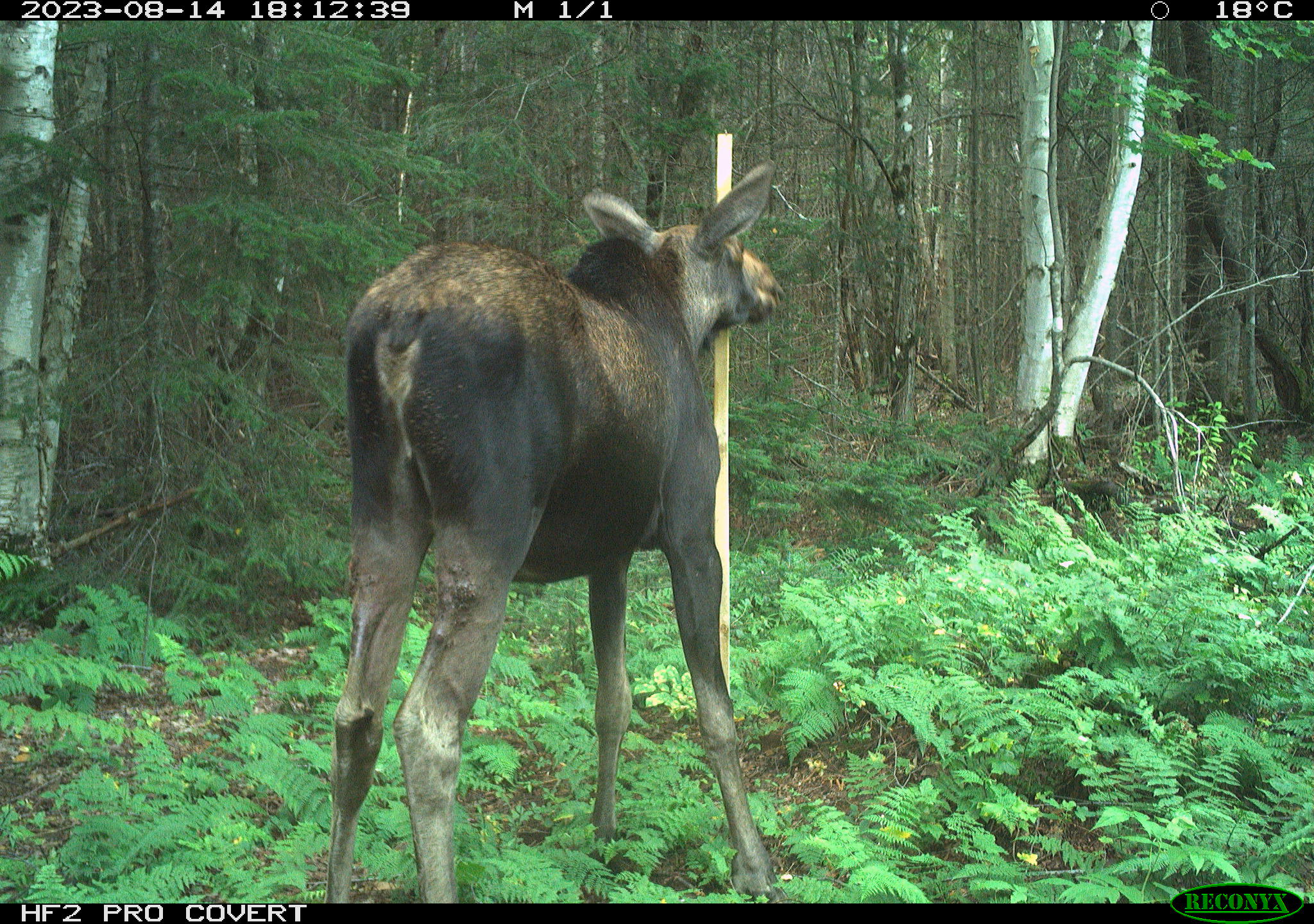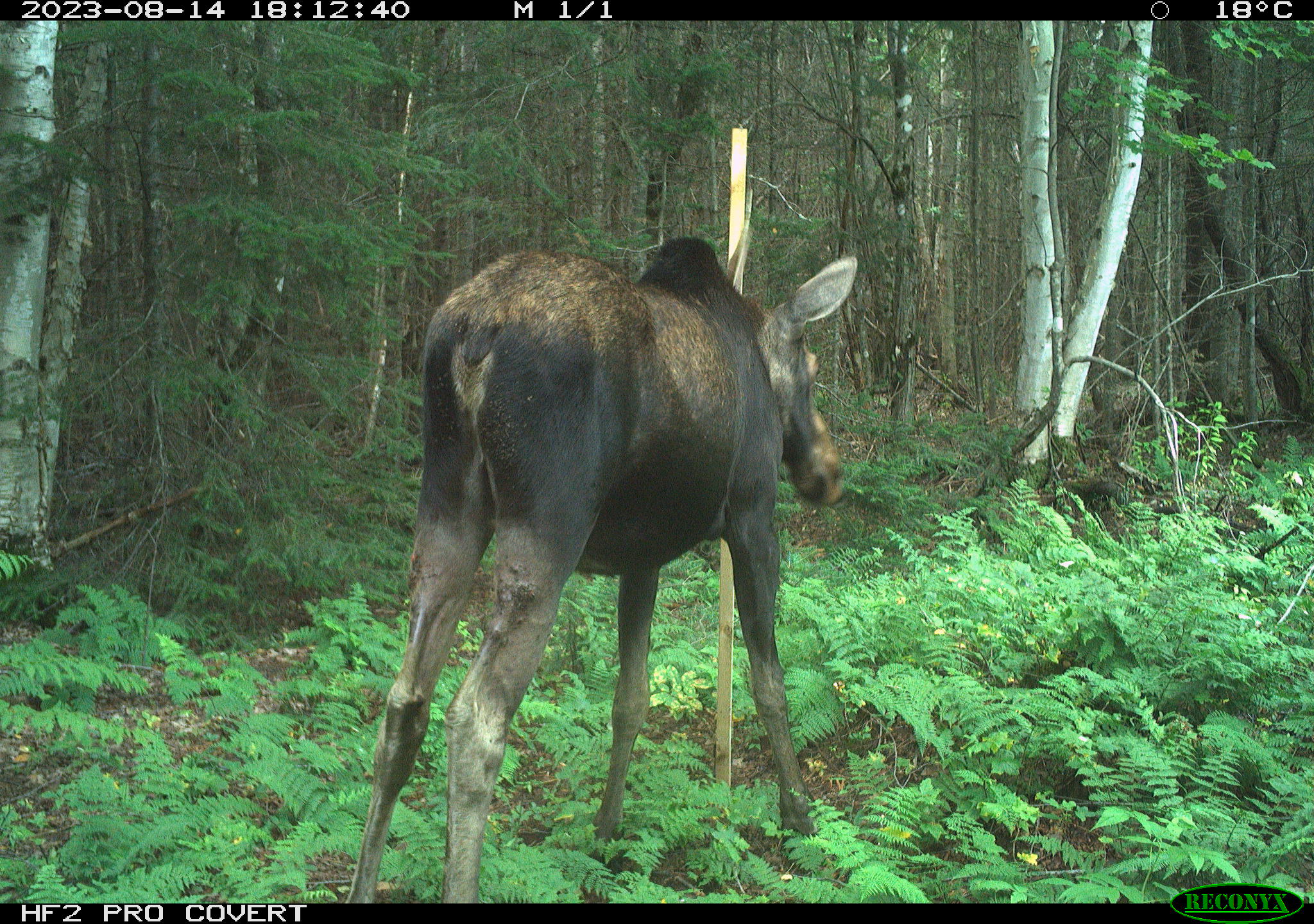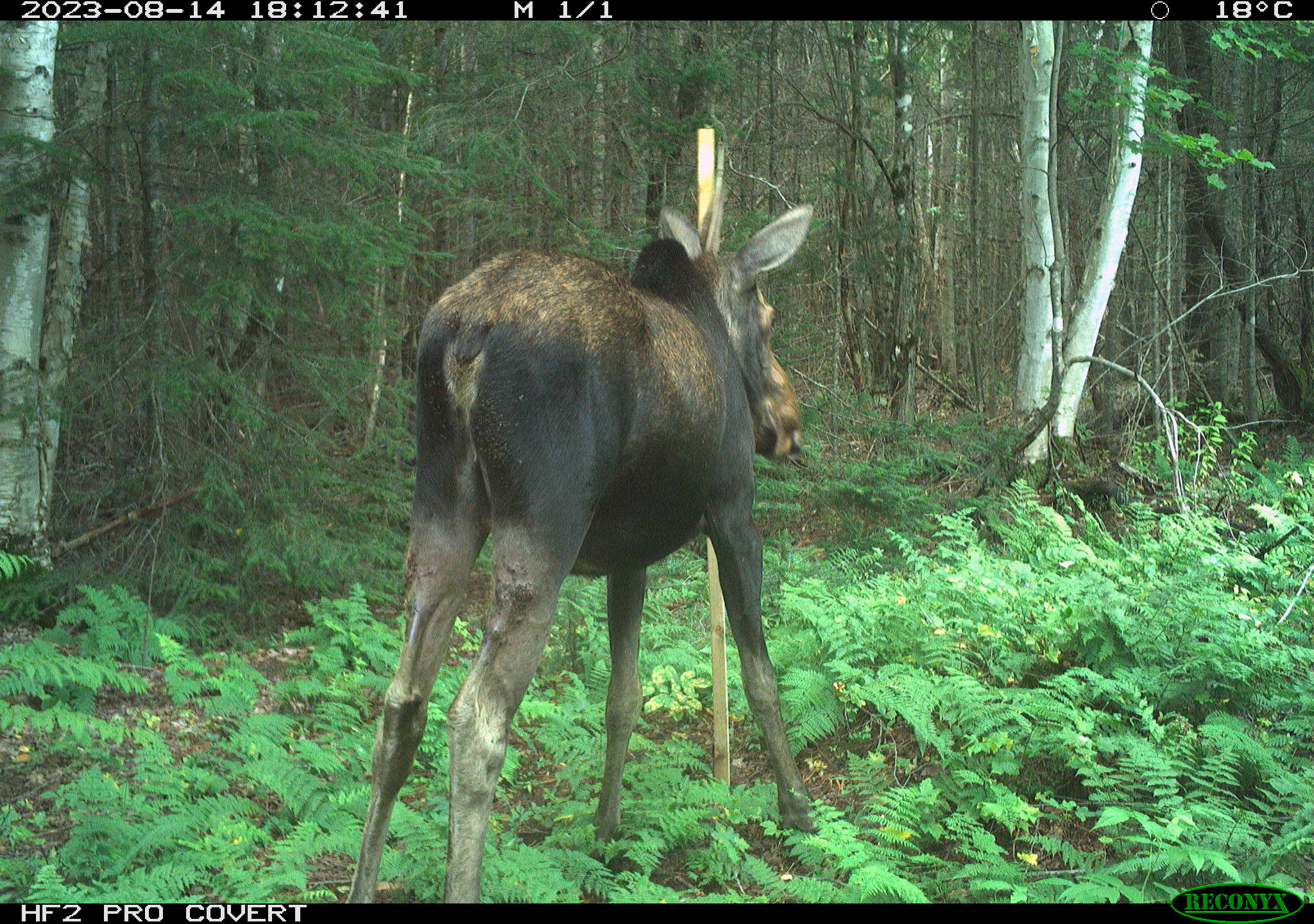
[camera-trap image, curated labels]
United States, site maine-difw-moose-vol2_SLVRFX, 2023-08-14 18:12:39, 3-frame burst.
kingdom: Animalia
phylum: Chordata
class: Mammalia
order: Artiodactyla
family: Cervidae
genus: Alces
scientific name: Alces alces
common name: moose